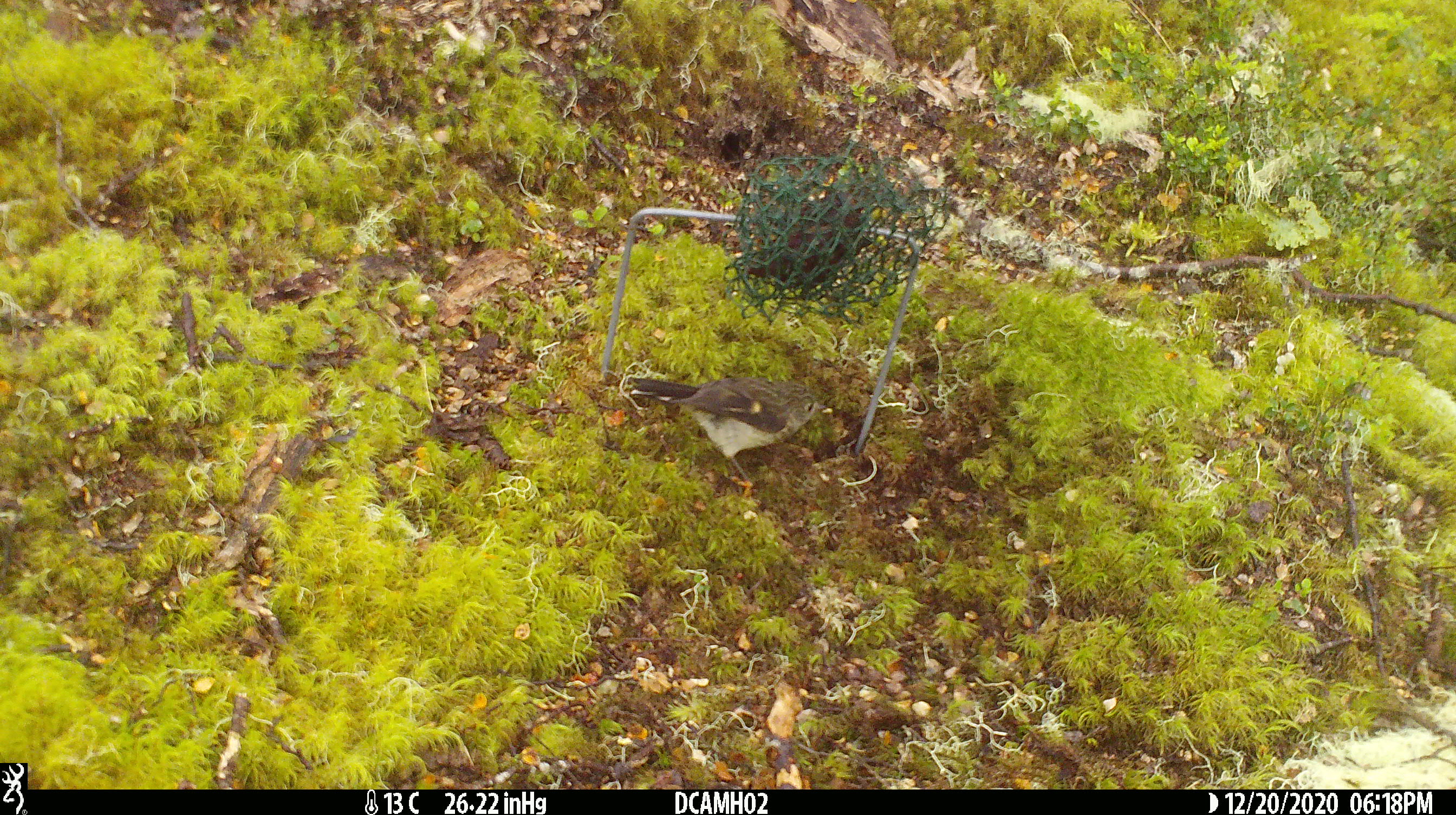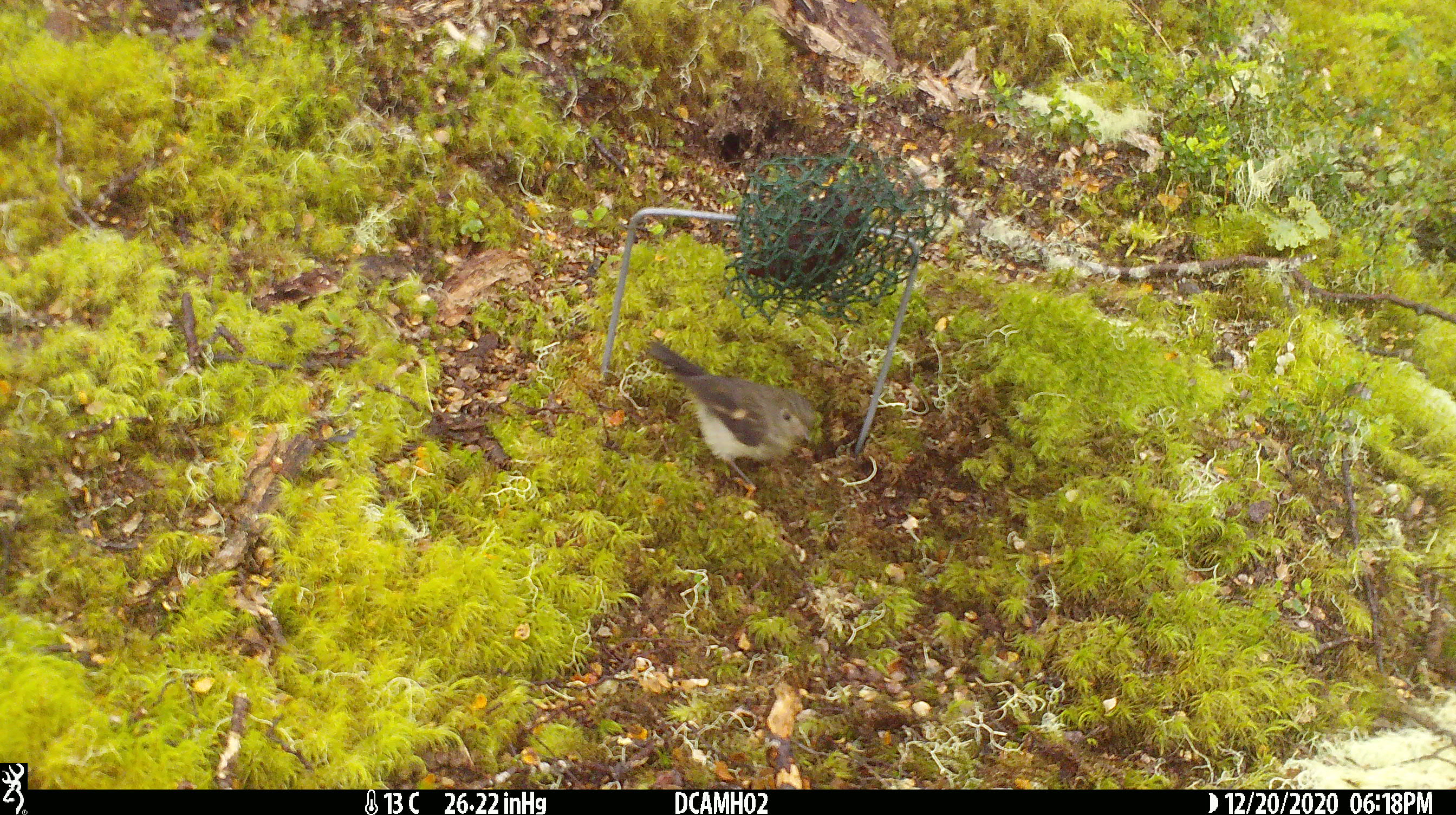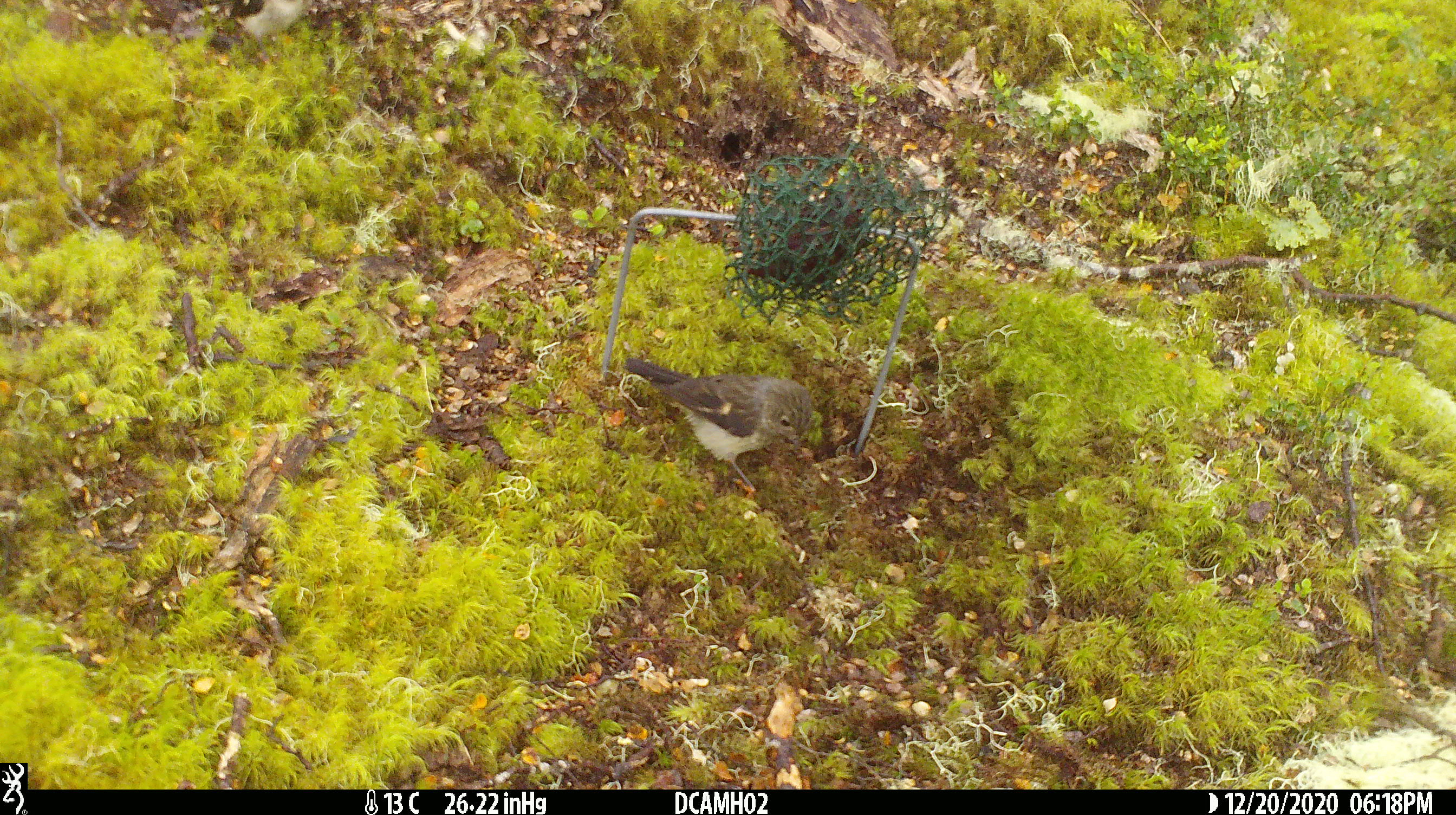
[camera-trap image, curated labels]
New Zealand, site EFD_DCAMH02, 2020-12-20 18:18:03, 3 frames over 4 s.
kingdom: Animalia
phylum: Chordata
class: Aves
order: Passeriformes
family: Petroicidae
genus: Petroica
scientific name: Petroica macrocephala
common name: tomtit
Tomtit (Petroica macrocephala).